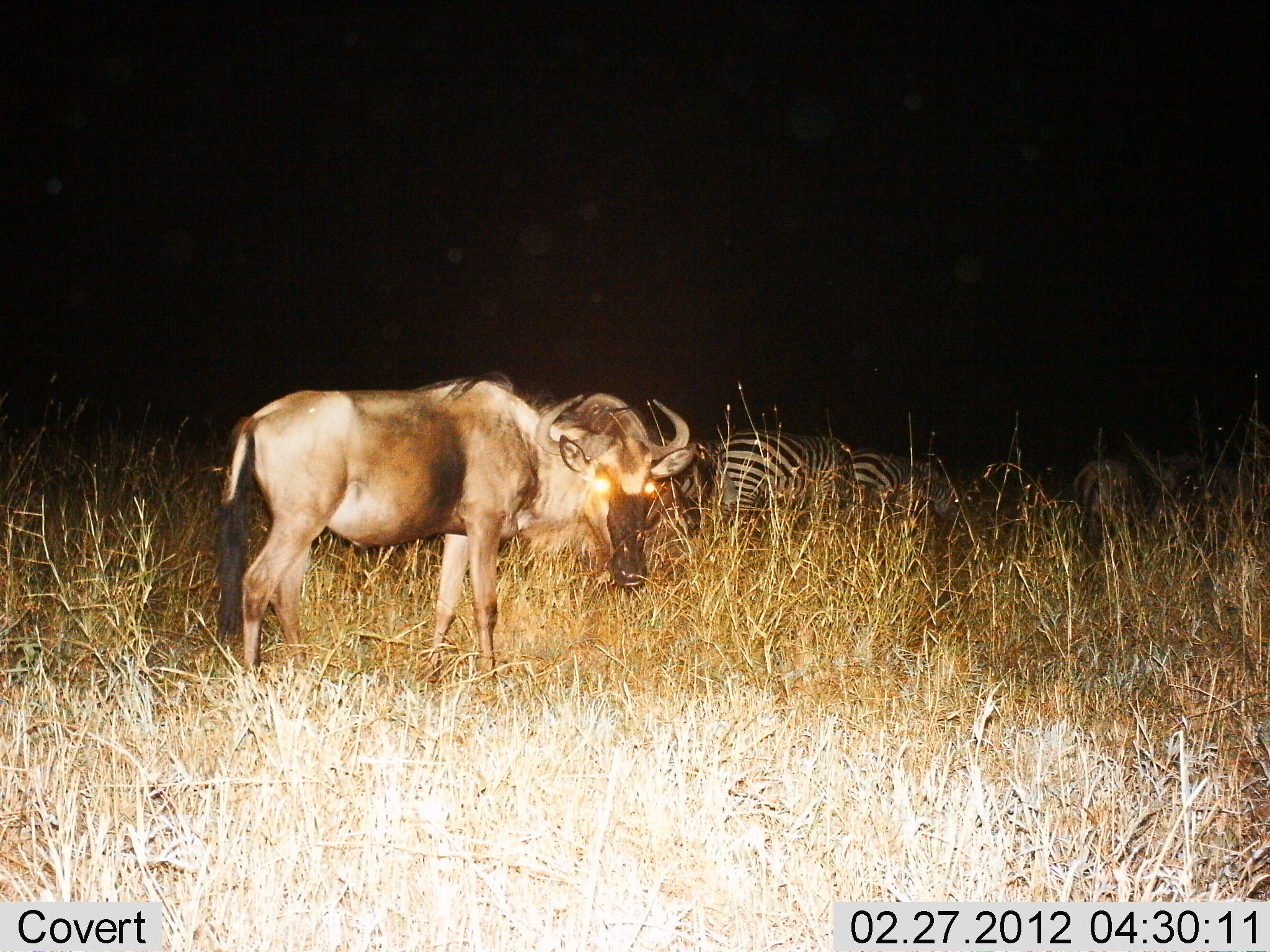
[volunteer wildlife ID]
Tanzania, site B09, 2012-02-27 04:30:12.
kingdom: Animalia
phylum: Chordata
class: Mammalia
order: Artiodactyla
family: Bovidae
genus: Connochaetes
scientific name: Connochaetes taurinus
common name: blue wildebeest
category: wildebeest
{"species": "wildebeest (blue wildebeest) (Connochaetes taurinus)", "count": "1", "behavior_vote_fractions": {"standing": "100%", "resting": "0%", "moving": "0%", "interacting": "0%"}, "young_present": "0%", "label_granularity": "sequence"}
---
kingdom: Animalia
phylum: Chordata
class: Mammalia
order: Perissodactyla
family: Equidae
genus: Equus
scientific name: Equus quagga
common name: plains zebra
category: zebra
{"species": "zebra (plains zebra) (Equus quagga)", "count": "2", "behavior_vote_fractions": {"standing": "42%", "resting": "4%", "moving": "0%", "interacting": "4%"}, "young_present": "0%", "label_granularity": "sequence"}